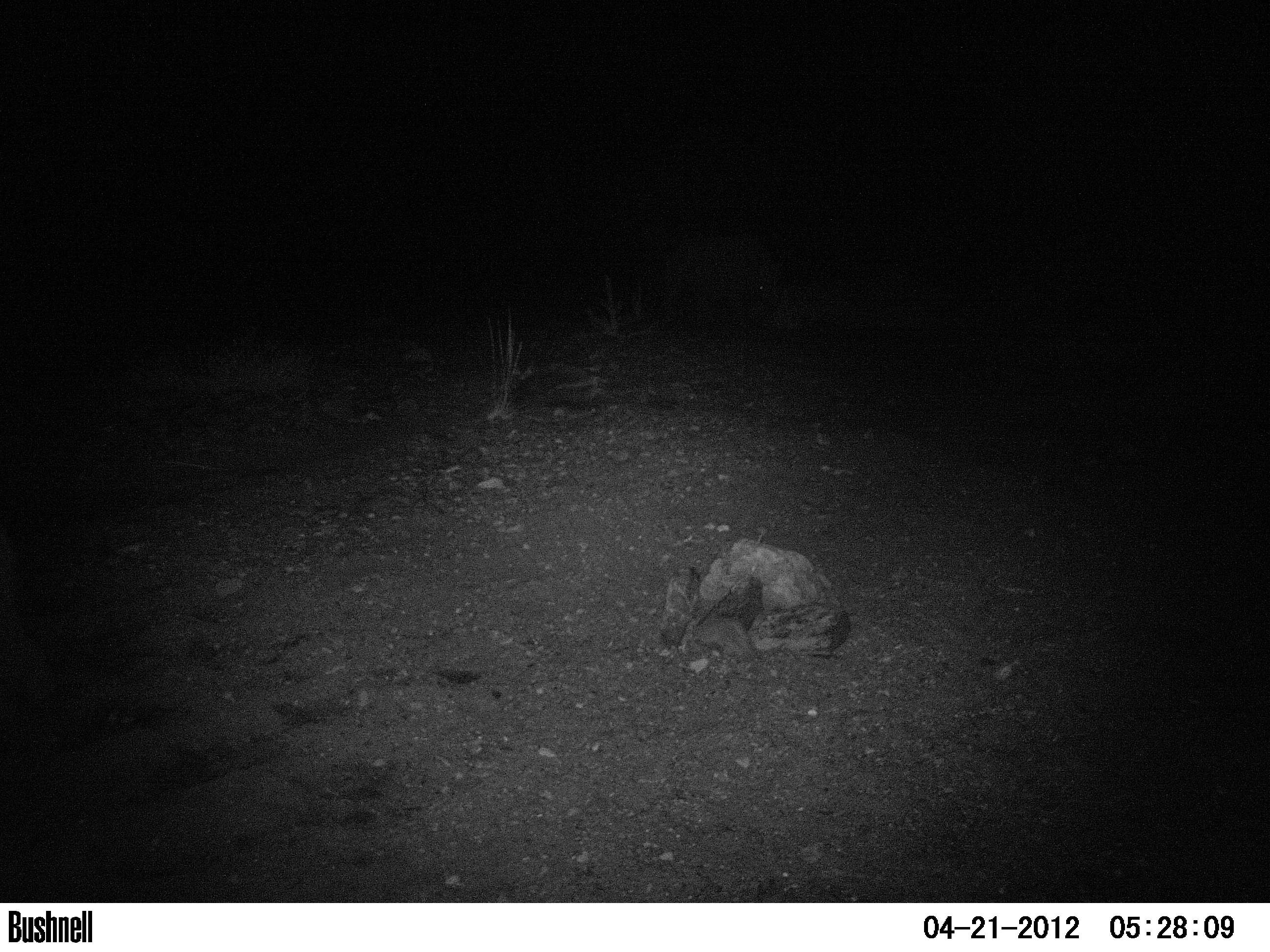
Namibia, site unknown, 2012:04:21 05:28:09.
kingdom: Animalia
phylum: Chordata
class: Mammalia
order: Perissodactyla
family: Rhinocerotidae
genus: Diceros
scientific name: Diceros bicornis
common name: black rhinoceros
Diceros bicornis (black rhinoceros).